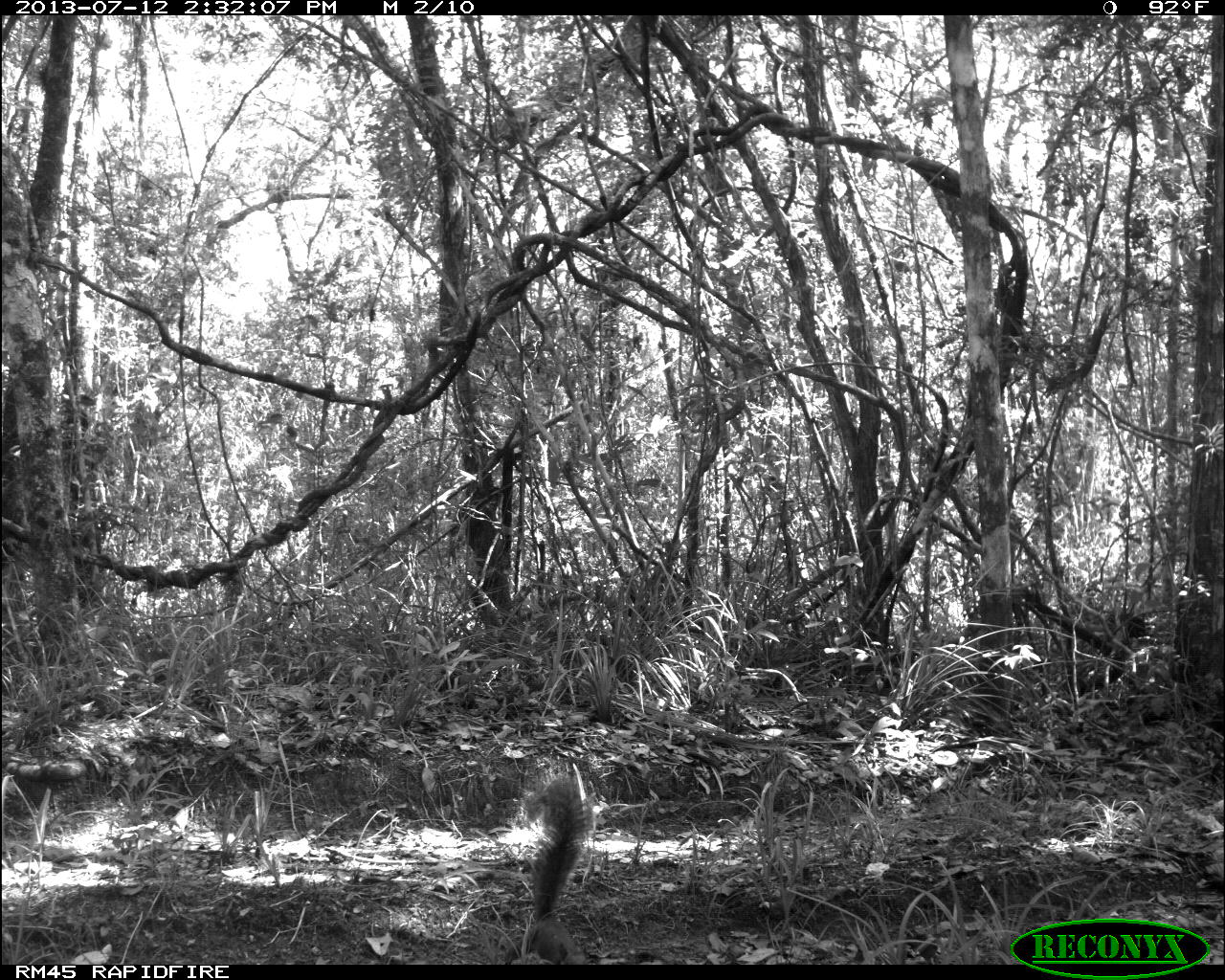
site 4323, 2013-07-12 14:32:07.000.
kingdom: Animalia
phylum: Chordata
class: Mammalia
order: Rodentia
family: Sciuridae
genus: Sciurus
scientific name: Sciurus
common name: squirrel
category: sciurus sp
Sciurus sp (squirrel) (Sciurus), count 1.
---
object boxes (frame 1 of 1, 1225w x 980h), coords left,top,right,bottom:
sciurus sp: 518,772,596,965